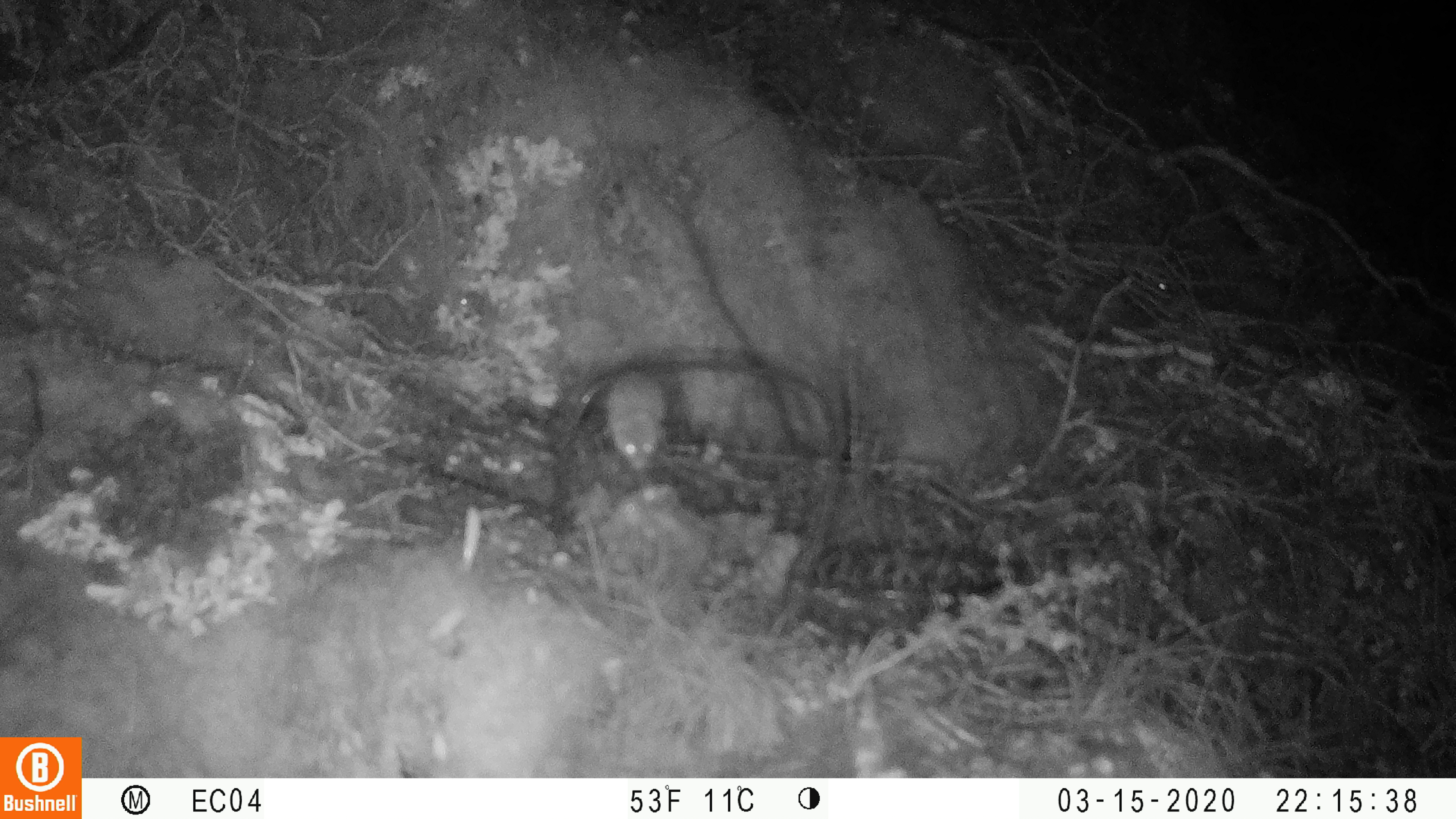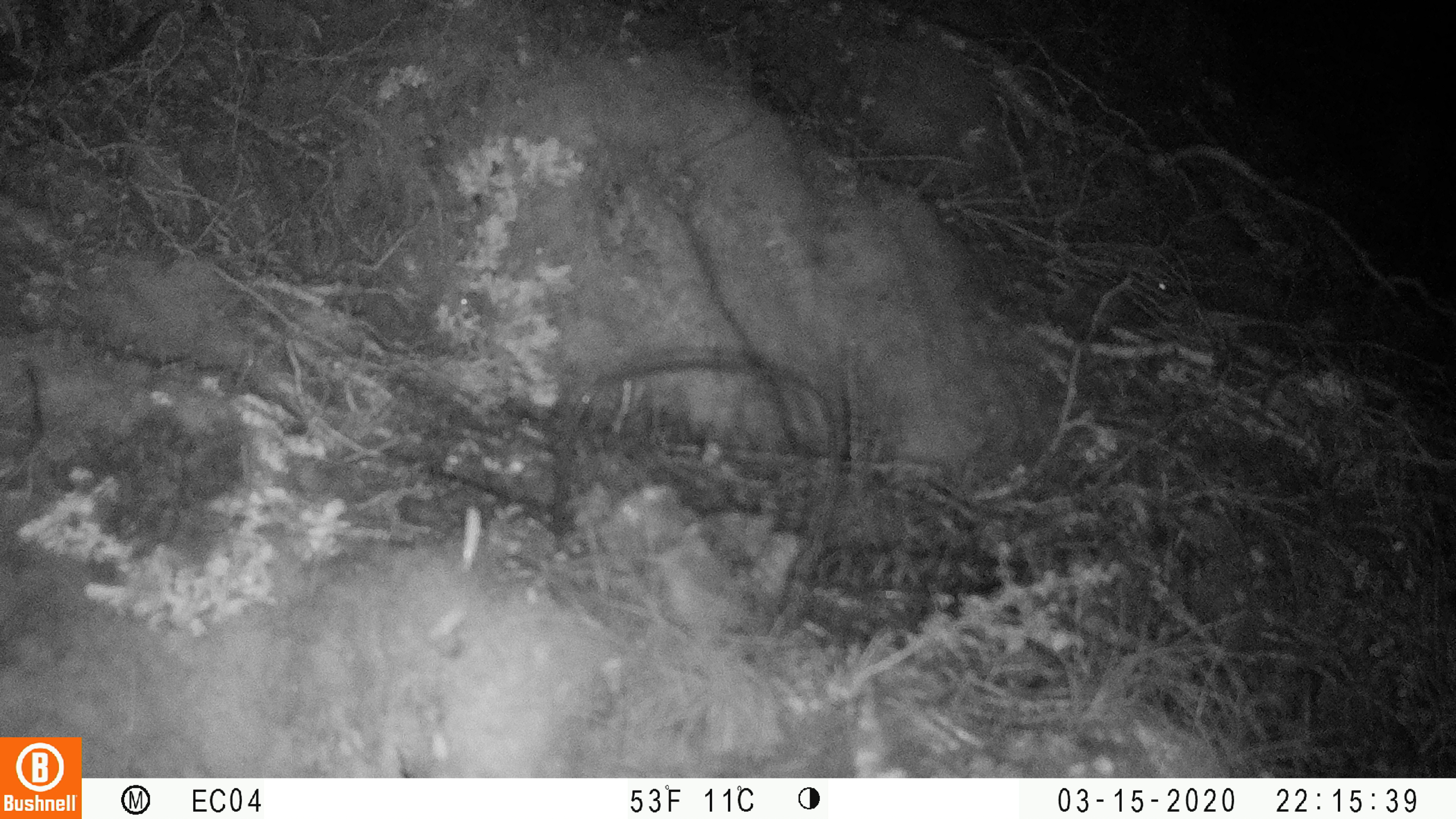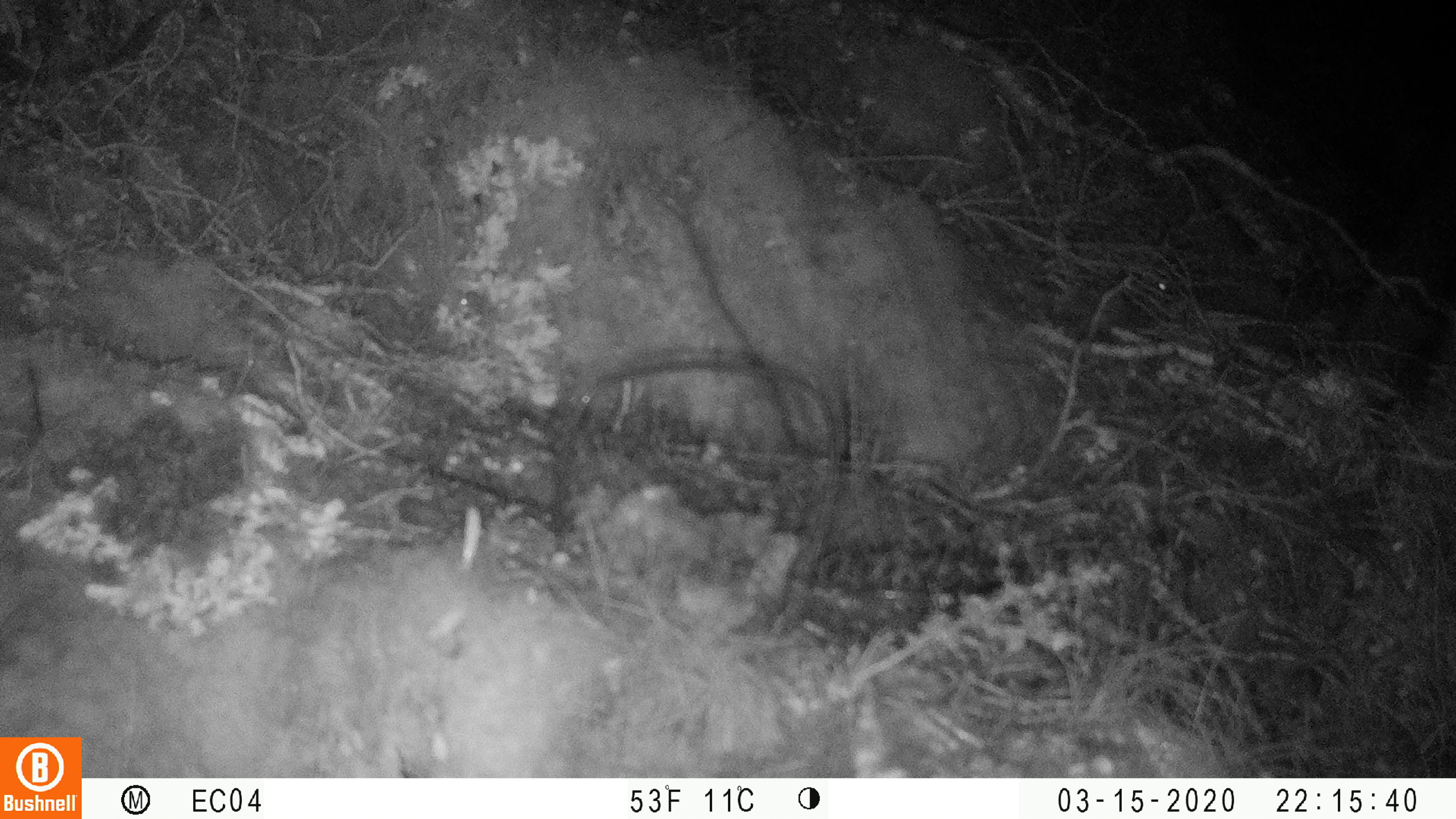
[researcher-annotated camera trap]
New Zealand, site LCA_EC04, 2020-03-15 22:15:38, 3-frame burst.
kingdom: Animalia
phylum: Chordata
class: Mammalia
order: Rodentia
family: Muridae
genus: Mus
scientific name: Mus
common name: mouse